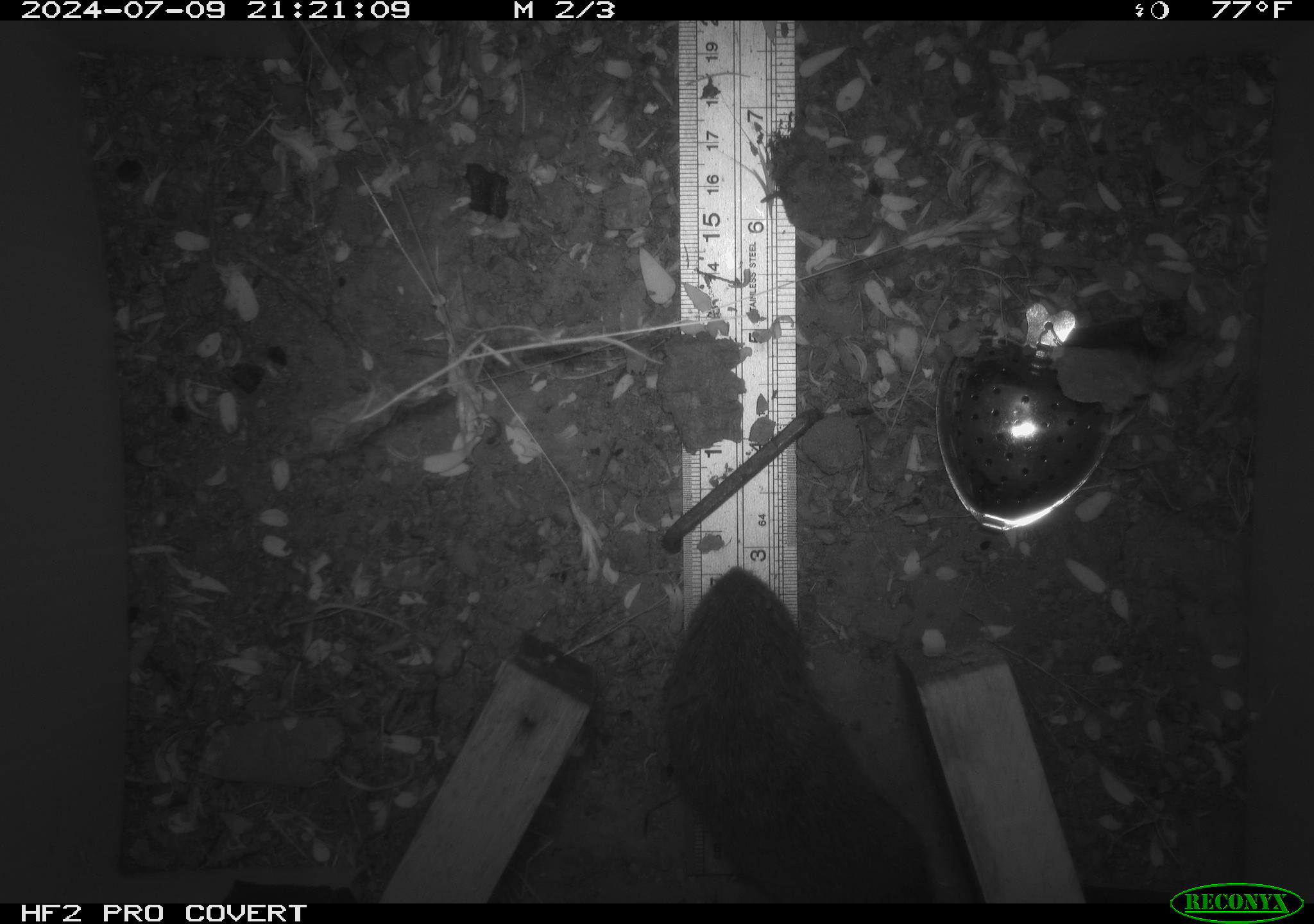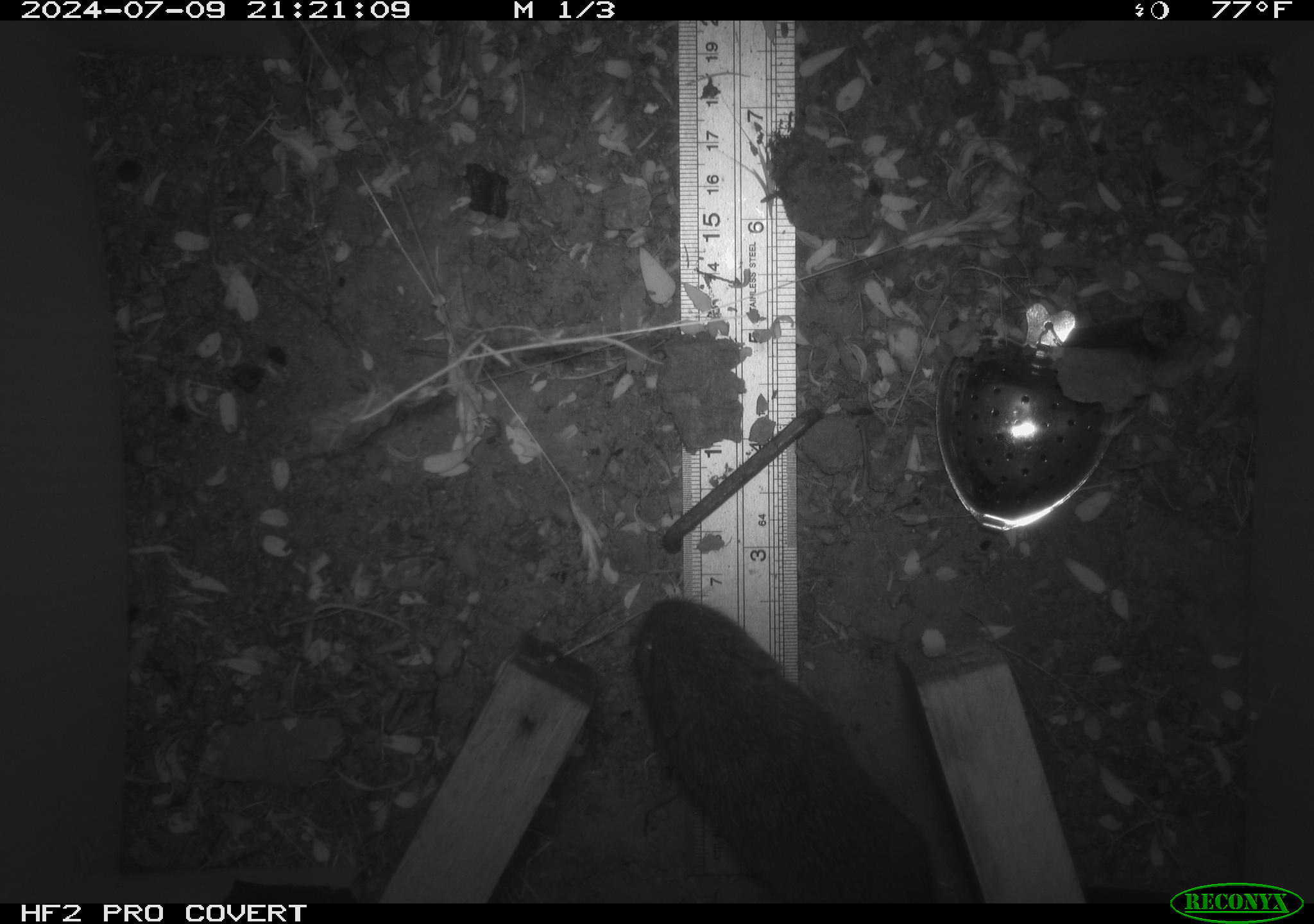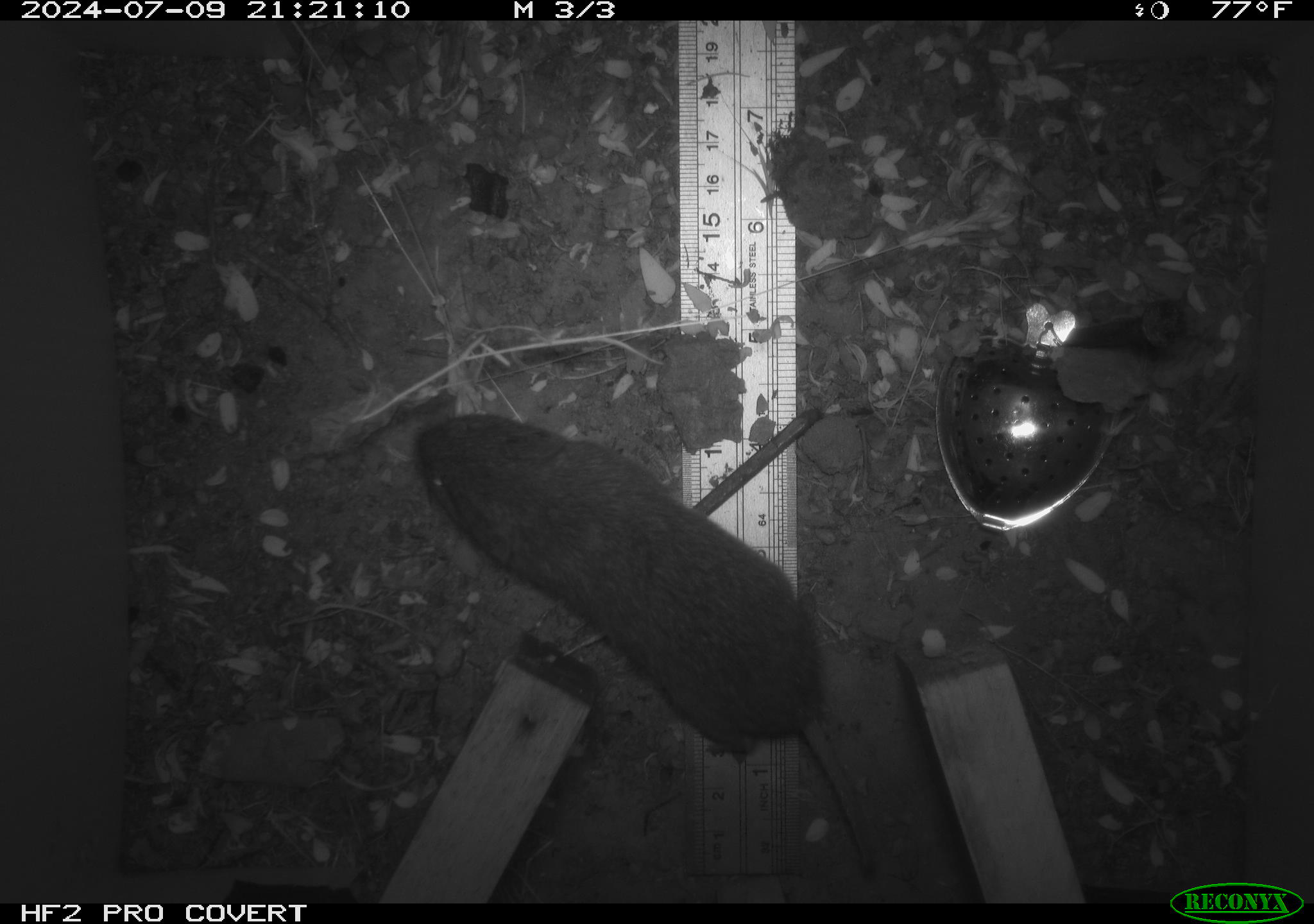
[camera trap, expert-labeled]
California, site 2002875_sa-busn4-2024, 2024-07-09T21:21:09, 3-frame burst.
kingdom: Animalia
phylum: Chordata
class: Mammalia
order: Rodentia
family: Cricetidae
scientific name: Arvicolinae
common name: voles, lemmings, and muskrats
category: arvicolinae subfamily